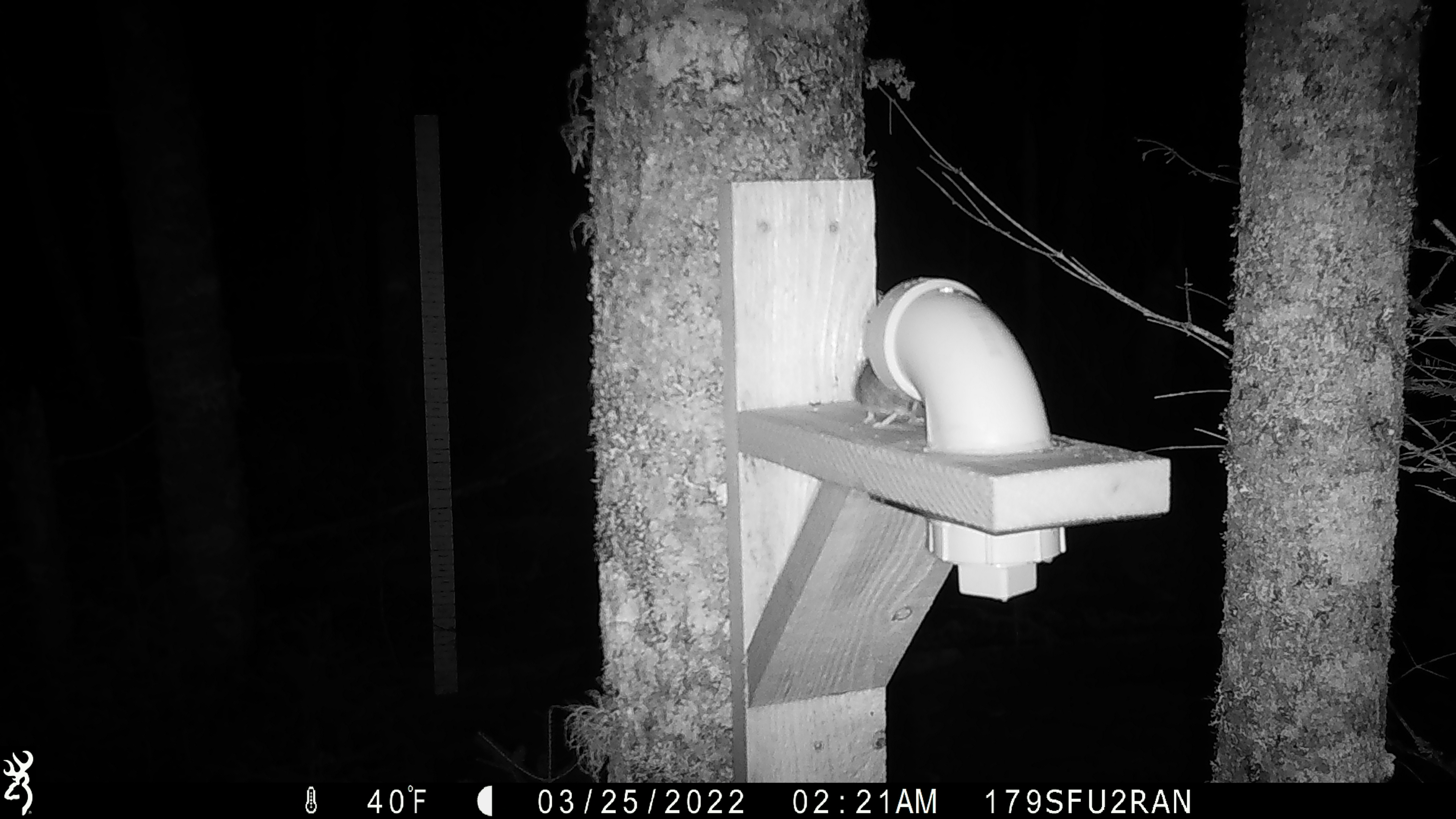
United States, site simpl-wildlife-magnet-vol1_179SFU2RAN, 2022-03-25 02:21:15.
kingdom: Animalia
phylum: Chordata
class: Mammalia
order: Rodentia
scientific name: Rodentia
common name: mouse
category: mouse sp.